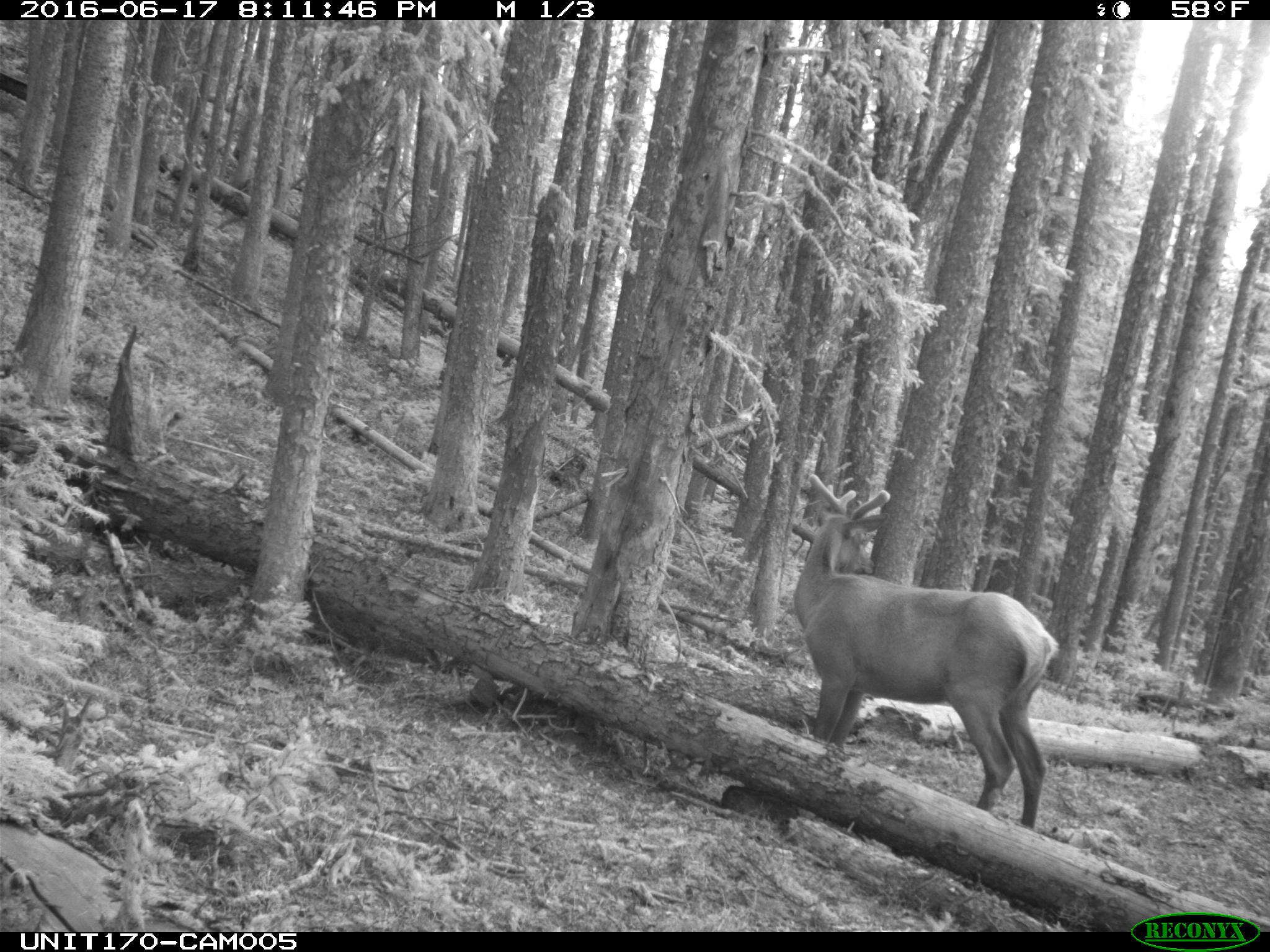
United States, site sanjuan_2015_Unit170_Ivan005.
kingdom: Animalia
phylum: Chordata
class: Mammalia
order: Artiodactyla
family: Cervidae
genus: Cervus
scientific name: Cervus elaphus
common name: red deer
Cervus elaphus (red deer).